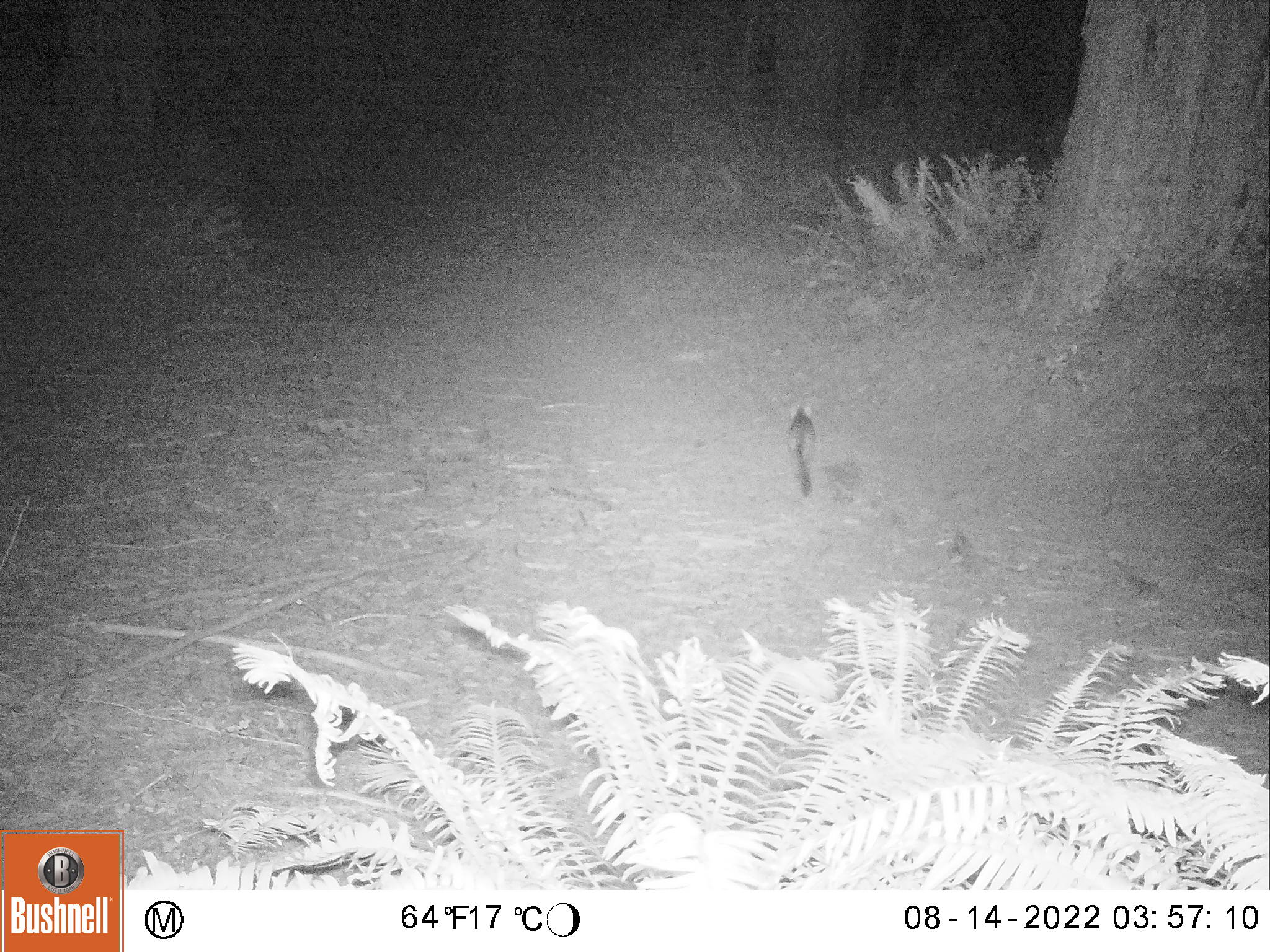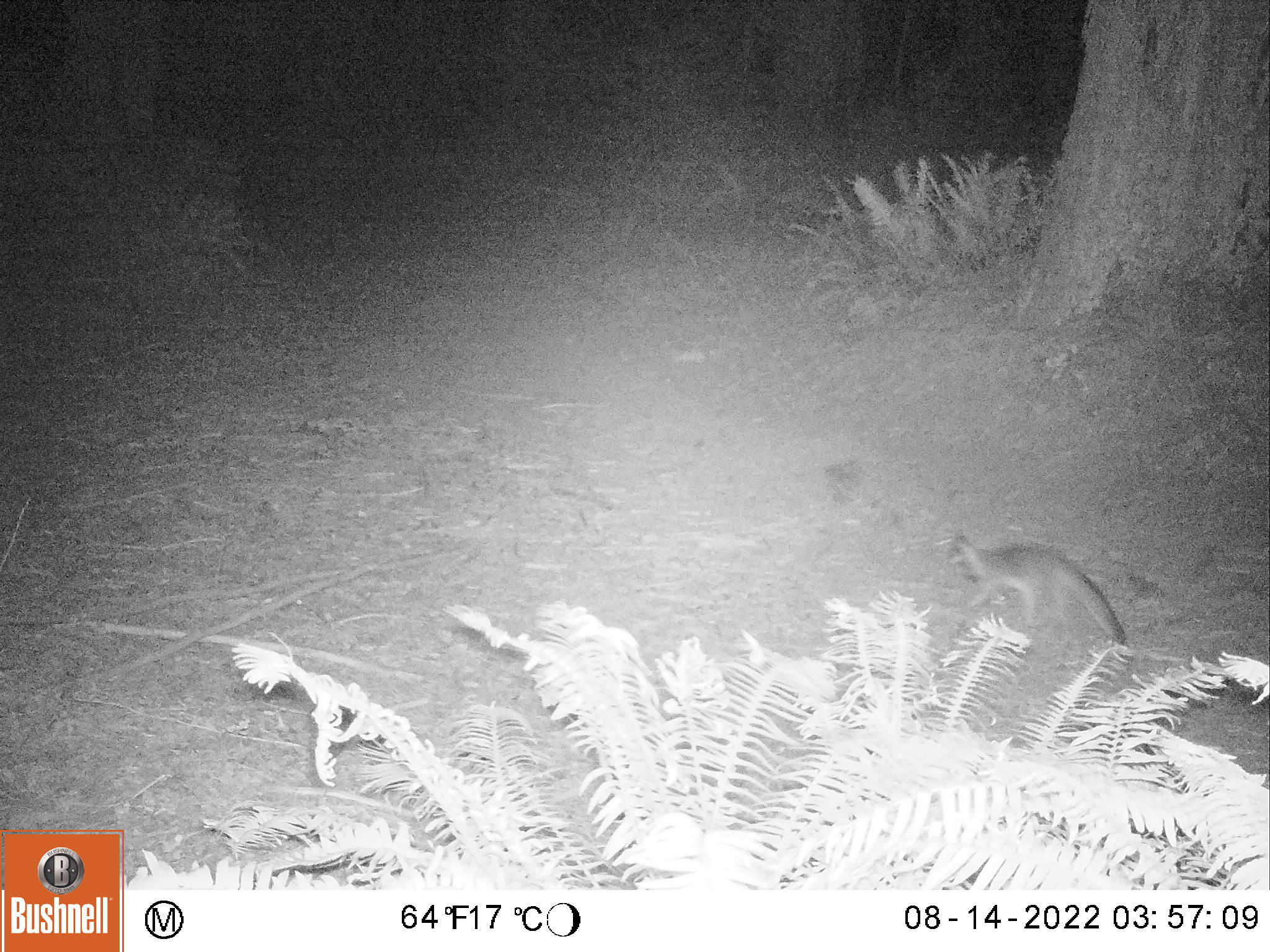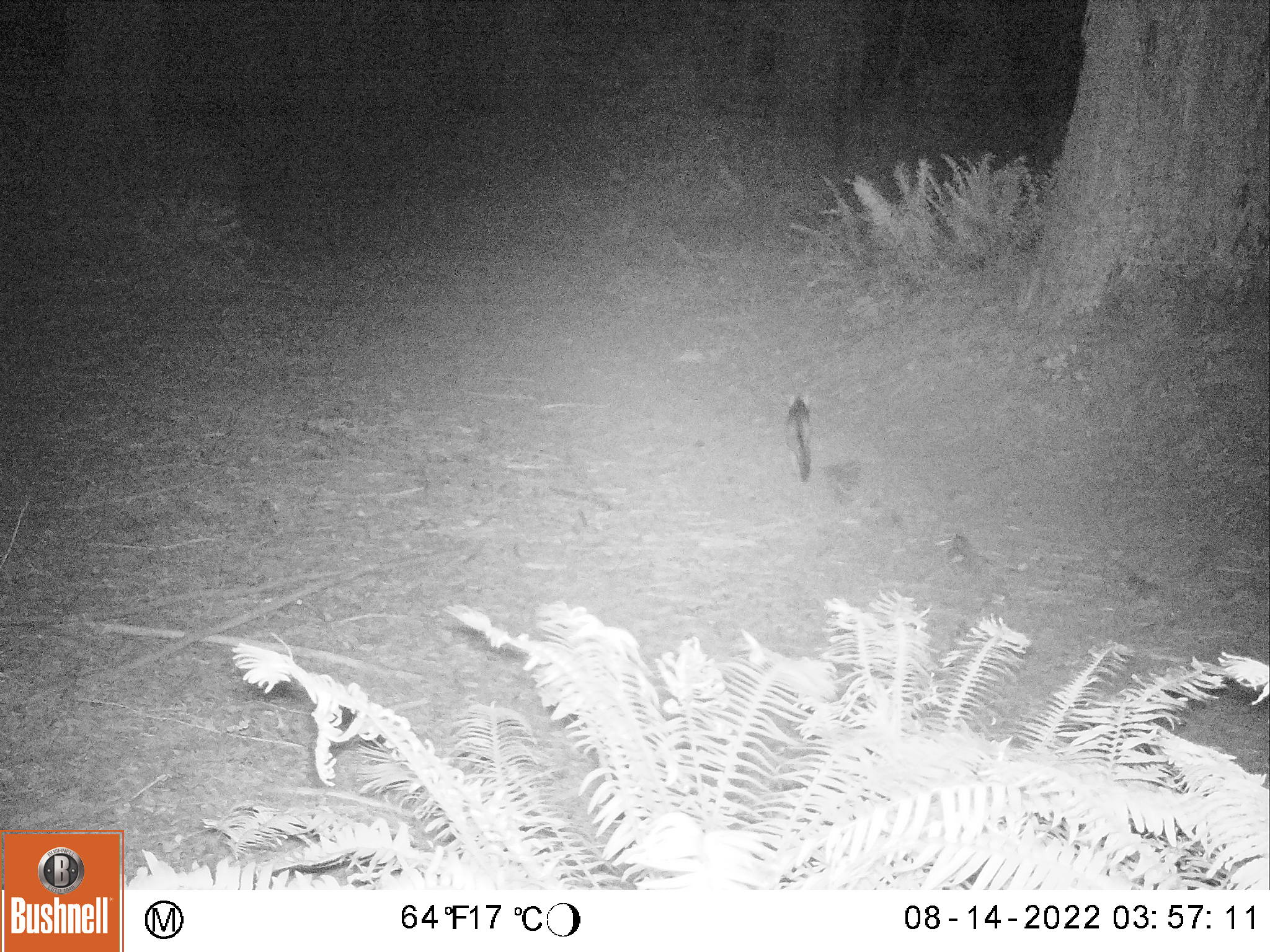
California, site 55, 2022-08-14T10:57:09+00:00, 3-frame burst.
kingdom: Animalia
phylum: Chordata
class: Mammalia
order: Carnivora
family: Canidae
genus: Urocyon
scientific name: Urocyon cinereoargenteus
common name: gray fox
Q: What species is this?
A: Gray fox (Urocyon cinereoargenteus).